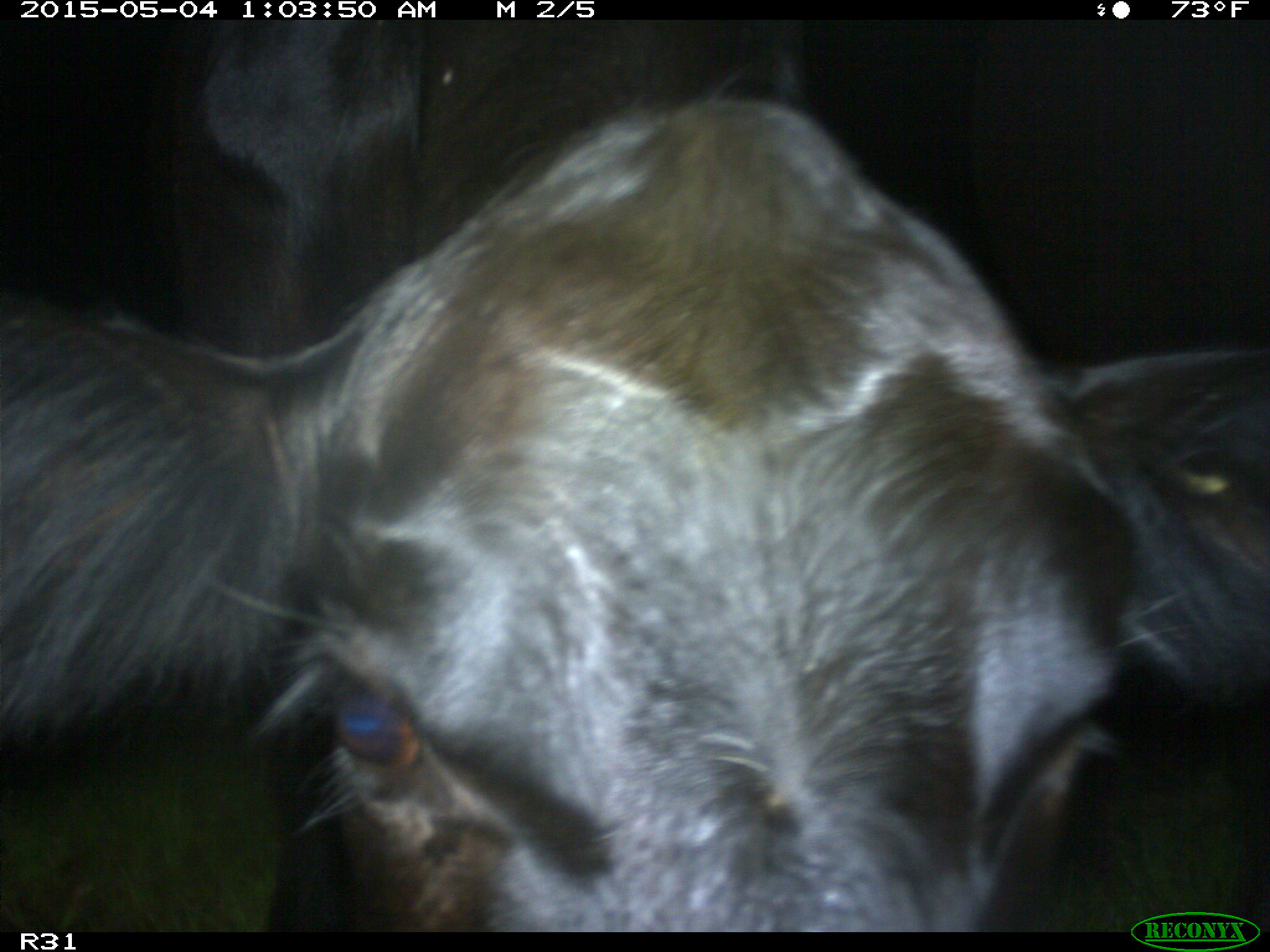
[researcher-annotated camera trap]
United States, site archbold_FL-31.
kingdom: Animalia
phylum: Chordata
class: Mammalia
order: Artiodactyla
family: Bovidae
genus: Bos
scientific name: Bos taurus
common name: domestic cow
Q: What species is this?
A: Bos taurus (domestic cow).